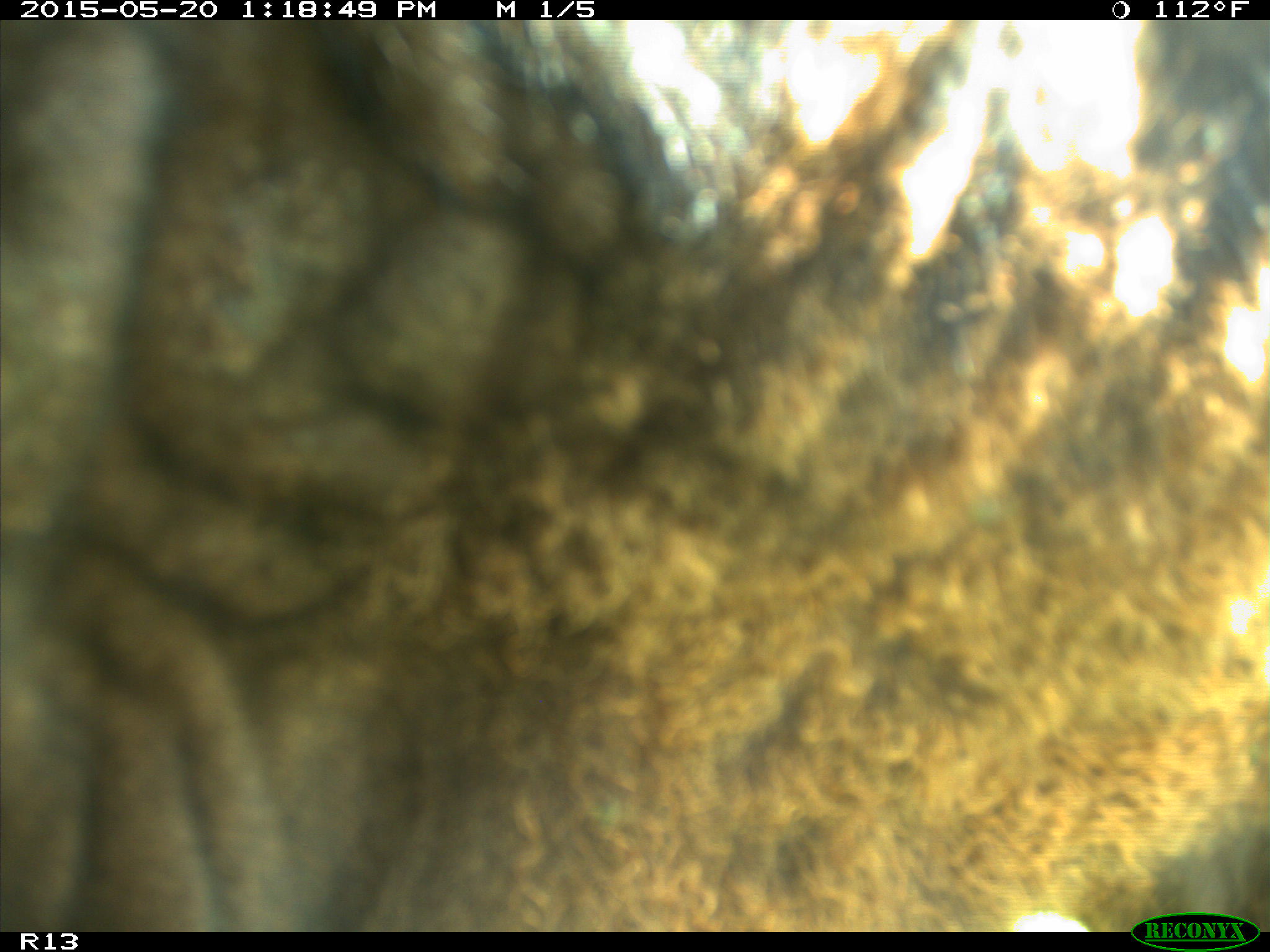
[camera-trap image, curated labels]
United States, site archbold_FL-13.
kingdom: Animalia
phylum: Chordata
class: Mammalia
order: Artiodactyla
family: Bovidae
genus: Bos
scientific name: Bos taurus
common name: domestic cow